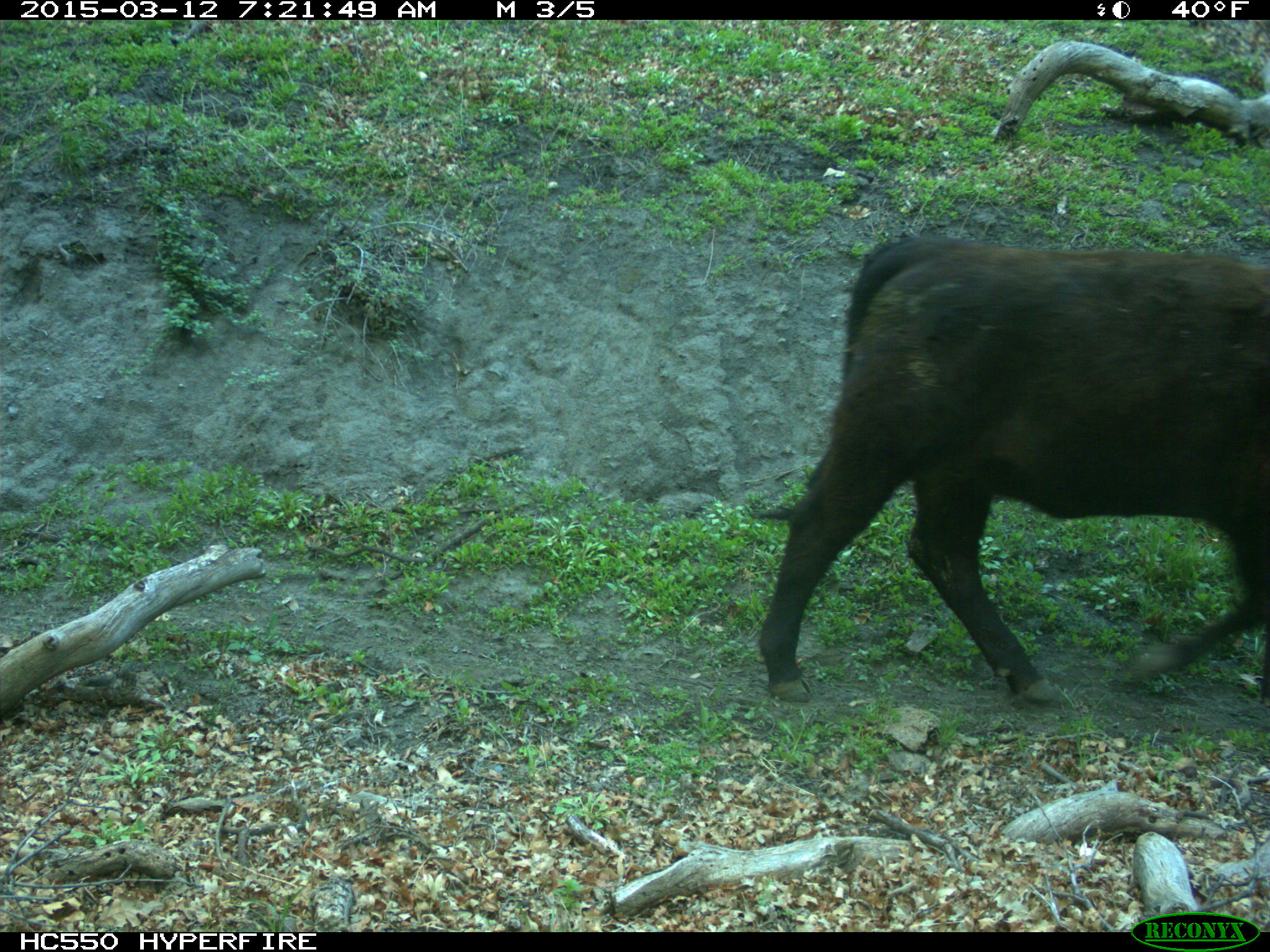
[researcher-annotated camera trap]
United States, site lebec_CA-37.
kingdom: Animalia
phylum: Chordata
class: Mammalia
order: Artiodactyla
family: Bovidae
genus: Bos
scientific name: Bos taurus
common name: domestic cow